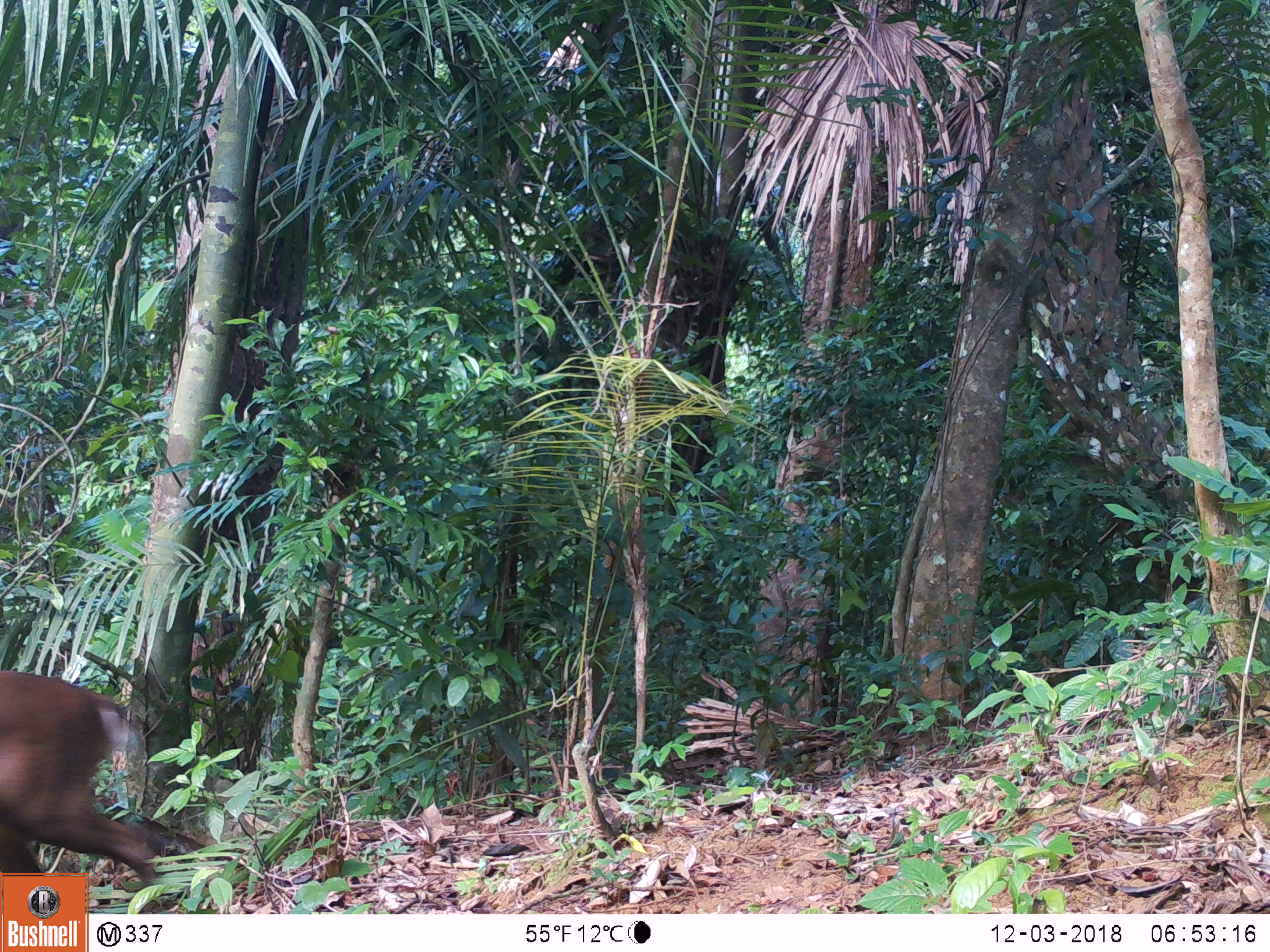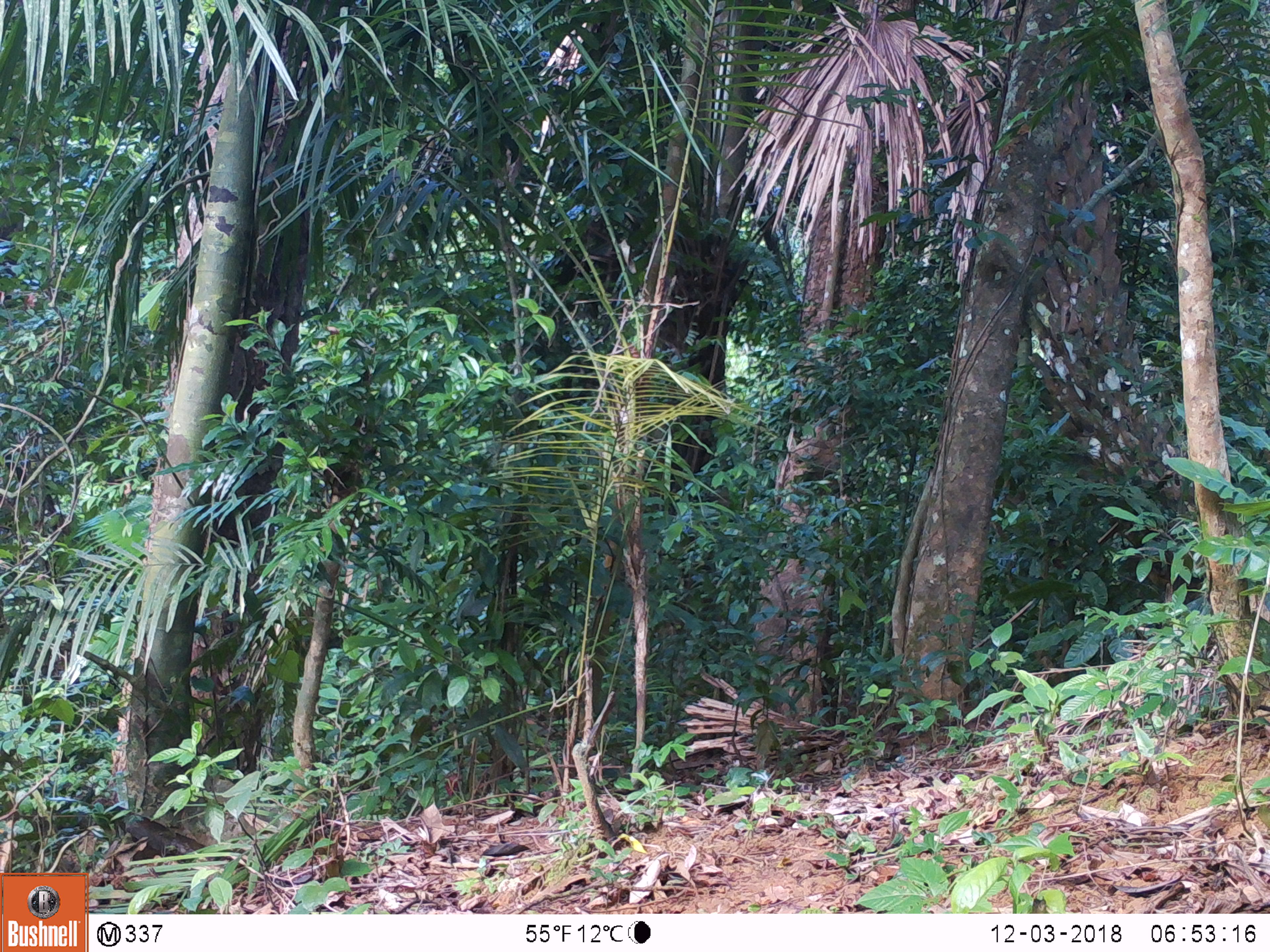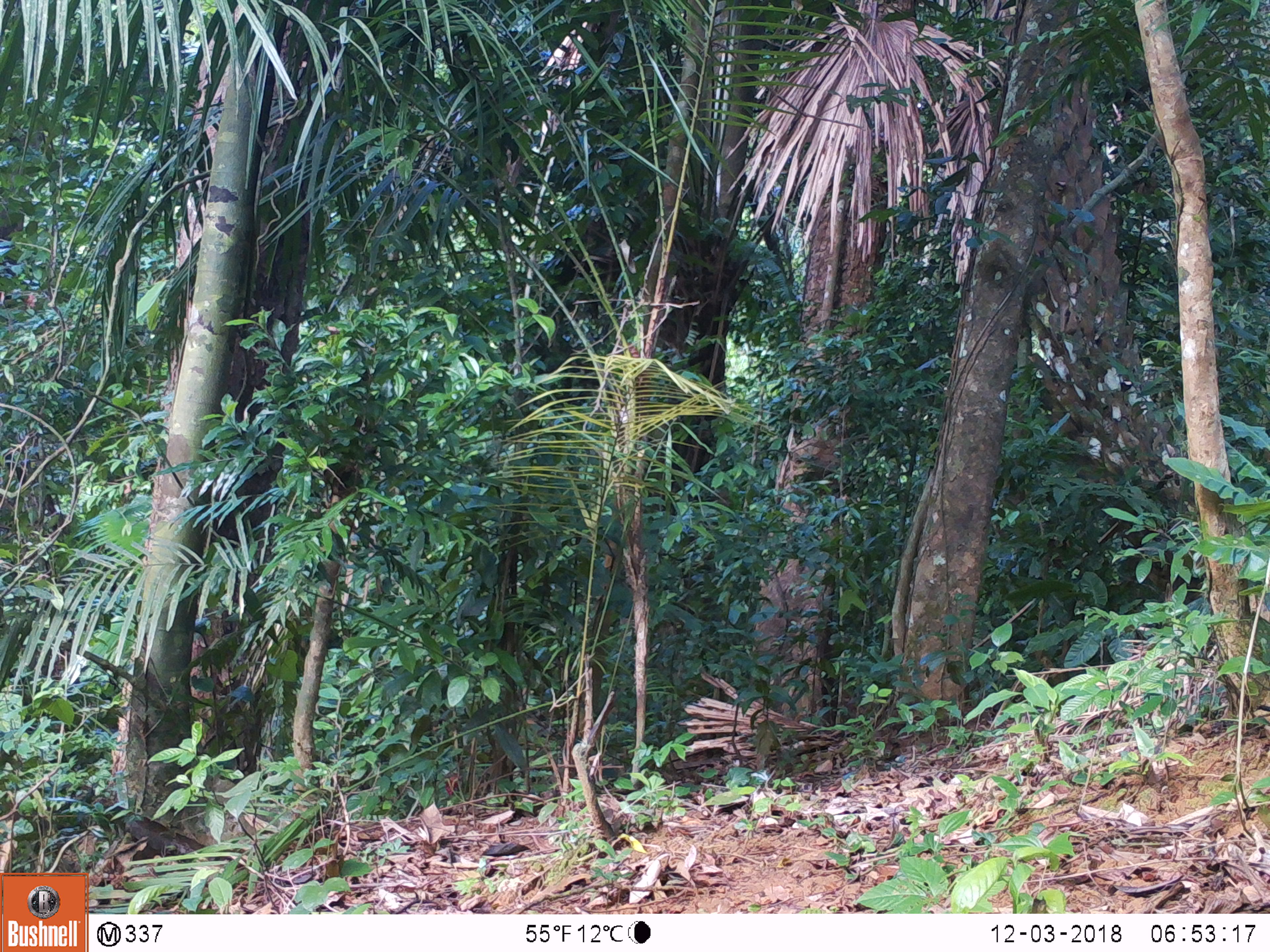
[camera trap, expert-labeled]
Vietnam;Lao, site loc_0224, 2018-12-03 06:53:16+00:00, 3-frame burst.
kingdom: Animalia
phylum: Chordata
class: Mammalia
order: Artiodactyla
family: Cervidae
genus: Muntiacus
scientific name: Muntiacus vuquangensis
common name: large-antlered muntjac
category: large antlered muntjac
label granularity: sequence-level